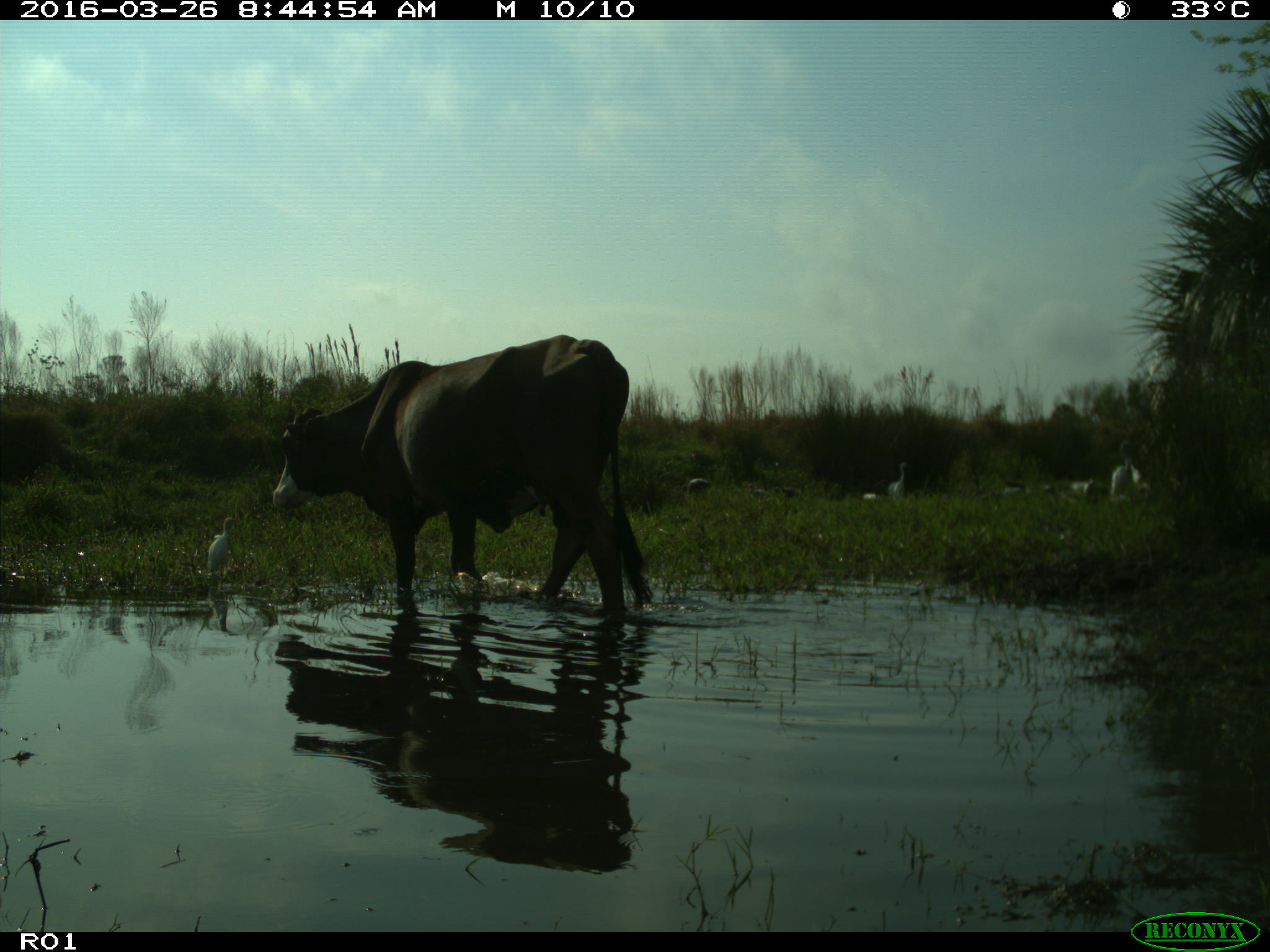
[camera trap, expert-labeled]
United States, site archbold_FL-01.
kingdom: Animalia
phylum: Chordata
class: Mammalia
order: Artiodactyla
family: Bovidae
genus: Bos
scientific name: Bos taurus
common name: domestic cow